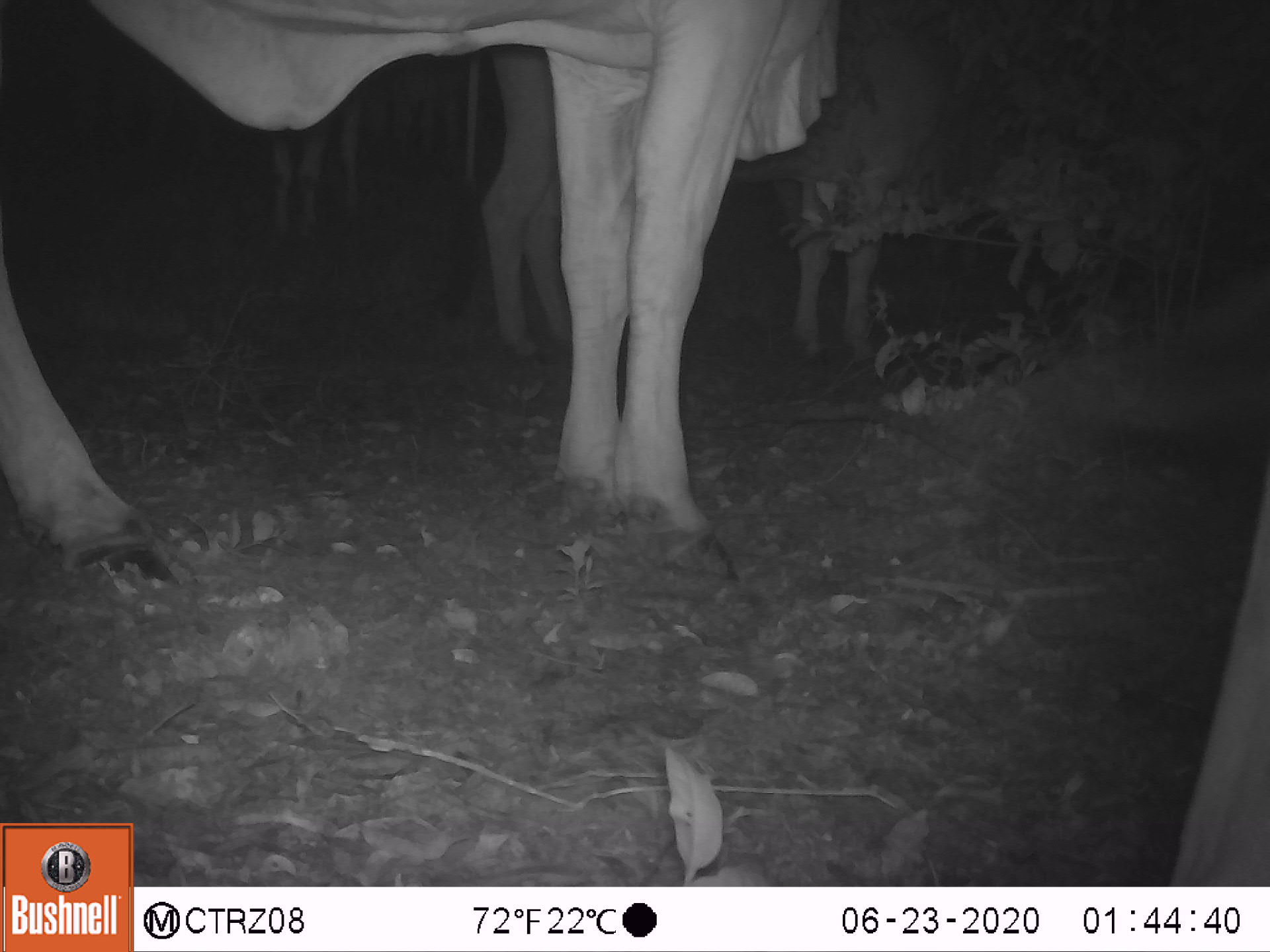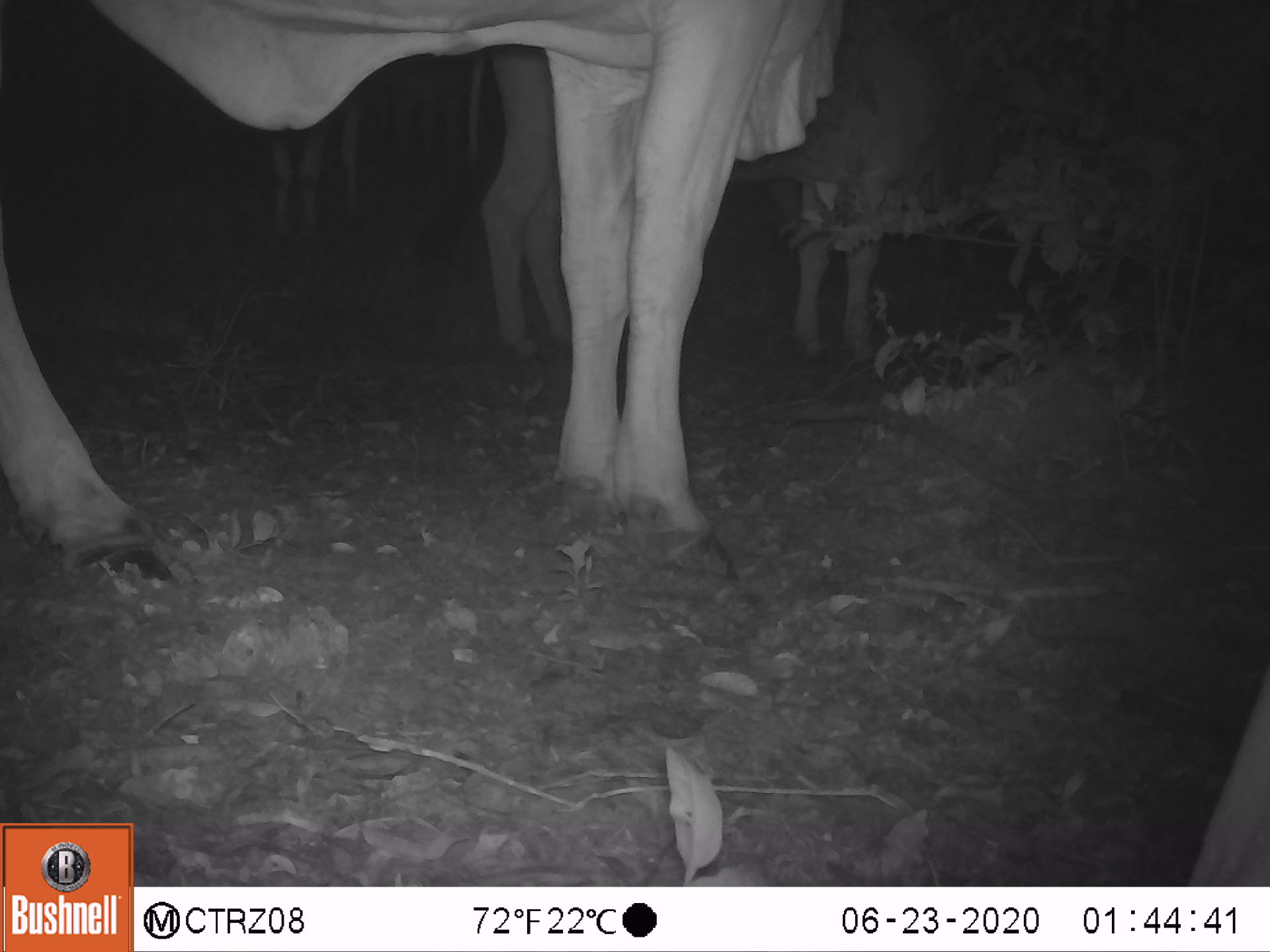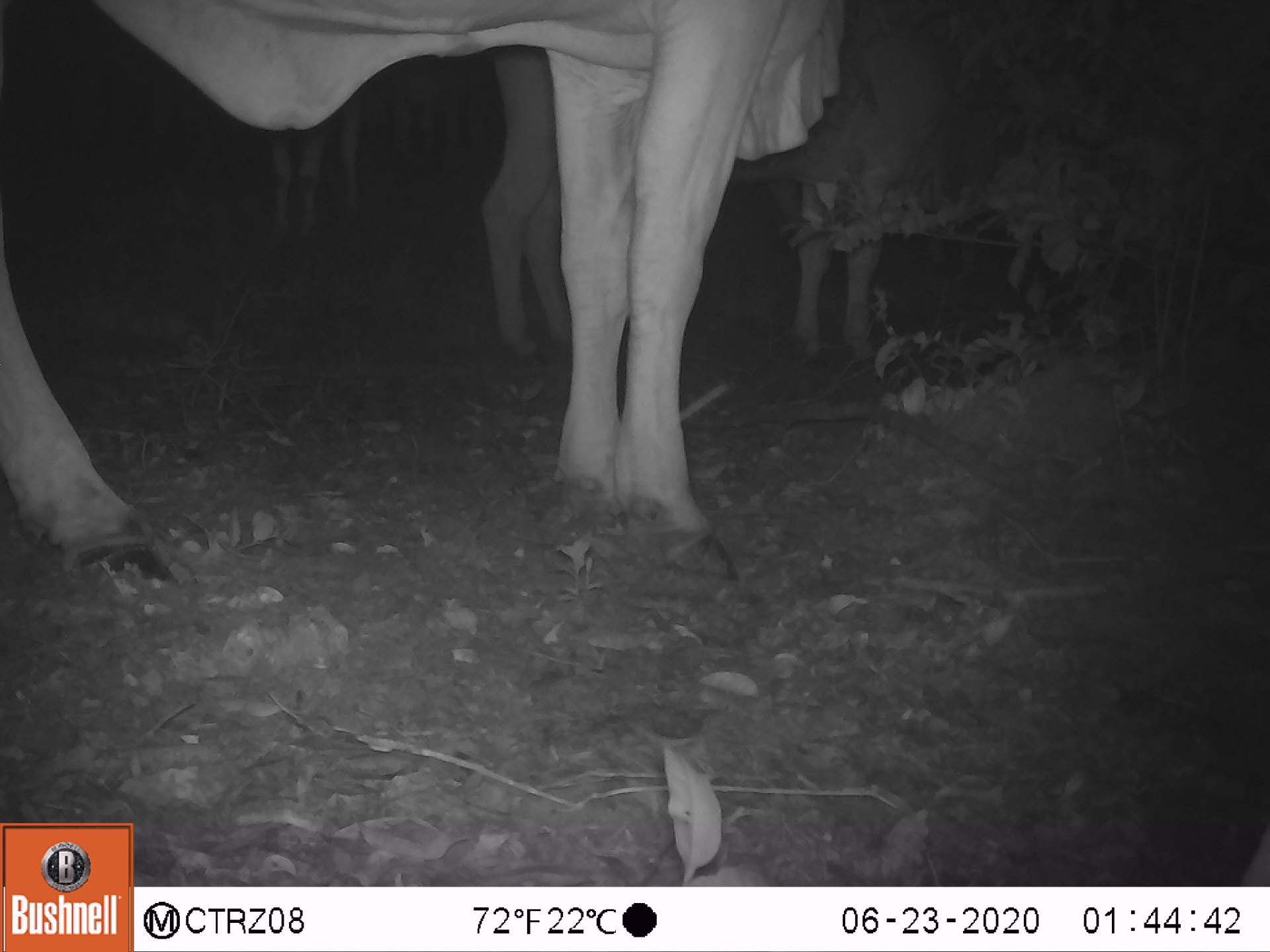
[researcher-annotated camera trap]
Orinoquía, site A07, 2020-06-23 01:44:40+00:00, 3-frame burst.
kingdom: Animalia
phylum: Chordata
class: Mammalia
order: Artiodactyla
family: Bovidae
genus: Bos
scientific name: Bos taurus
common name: cow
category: cattle